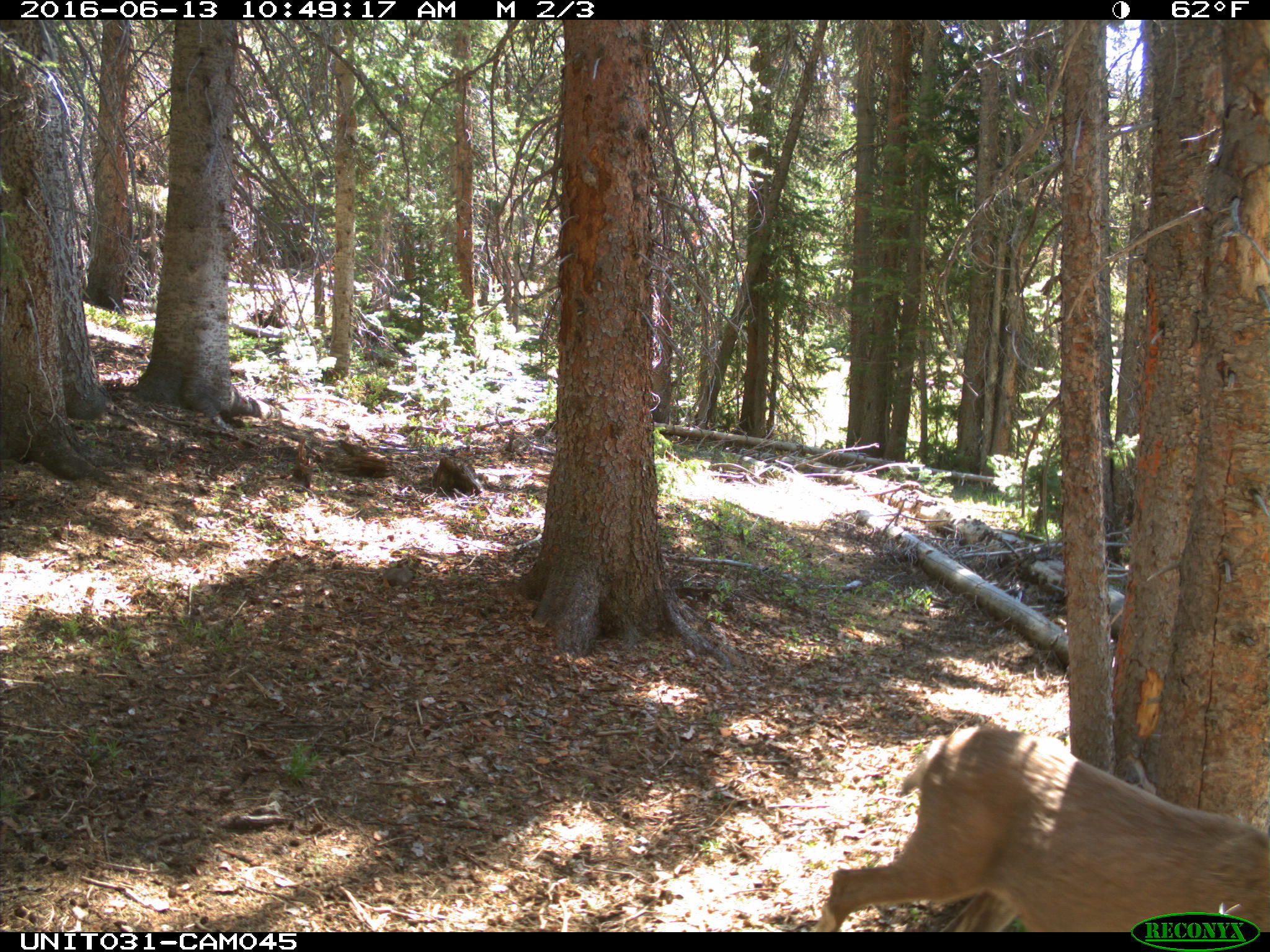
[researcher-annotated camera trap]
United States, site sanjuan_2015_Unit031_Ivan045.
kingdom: Animalia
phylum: Chordata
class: Mammalia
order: Artiodactyla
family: Cervidae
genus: Odocoileus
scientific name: Odocoileus hemionus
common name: mule deer